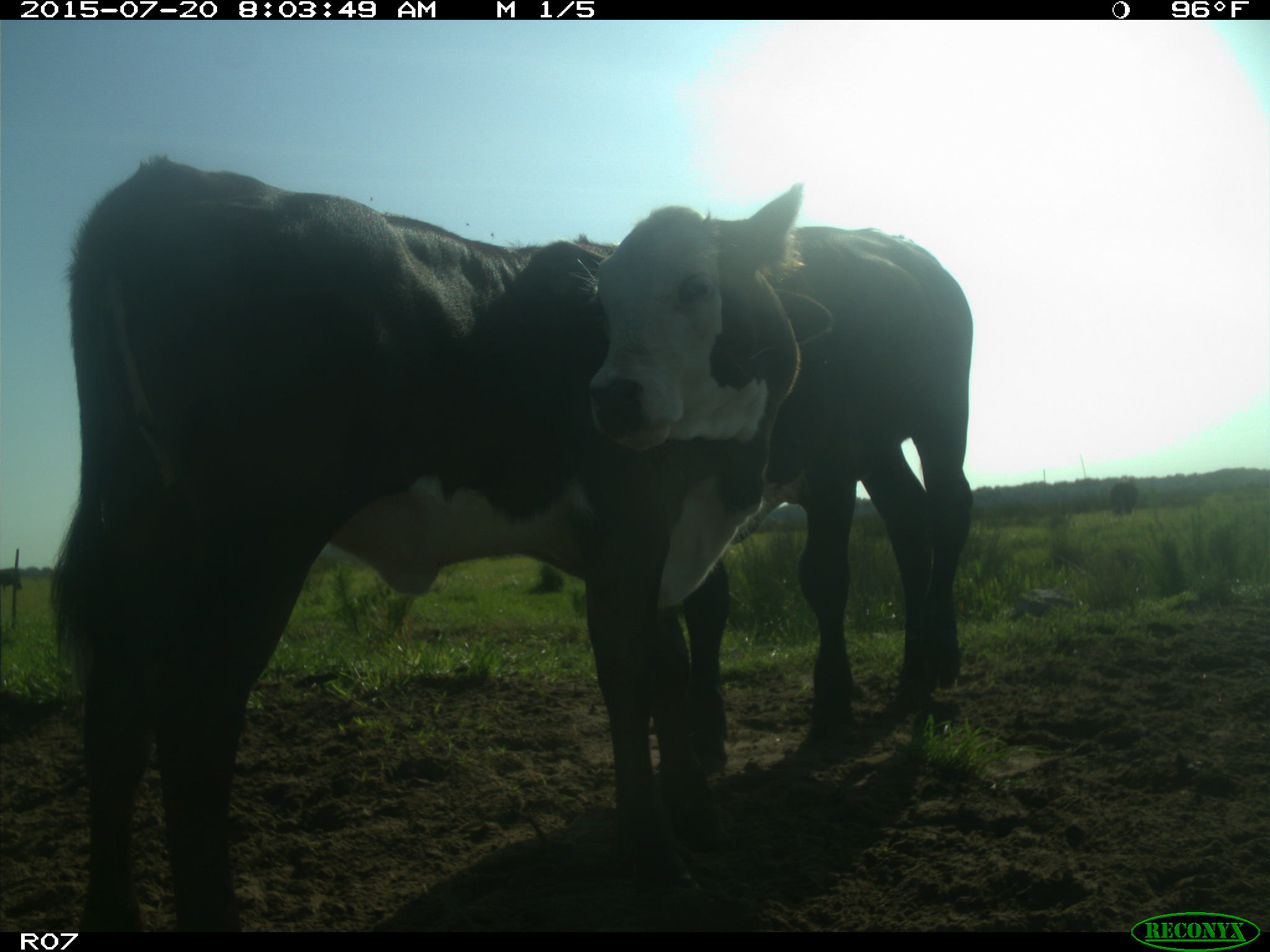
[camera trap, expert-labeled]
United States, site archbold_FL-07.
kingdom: Animalia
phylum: Chordata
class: Mammalia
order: Artiodactyla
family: Bovidae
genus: Bos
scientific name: Bos taurus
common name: domestic cow